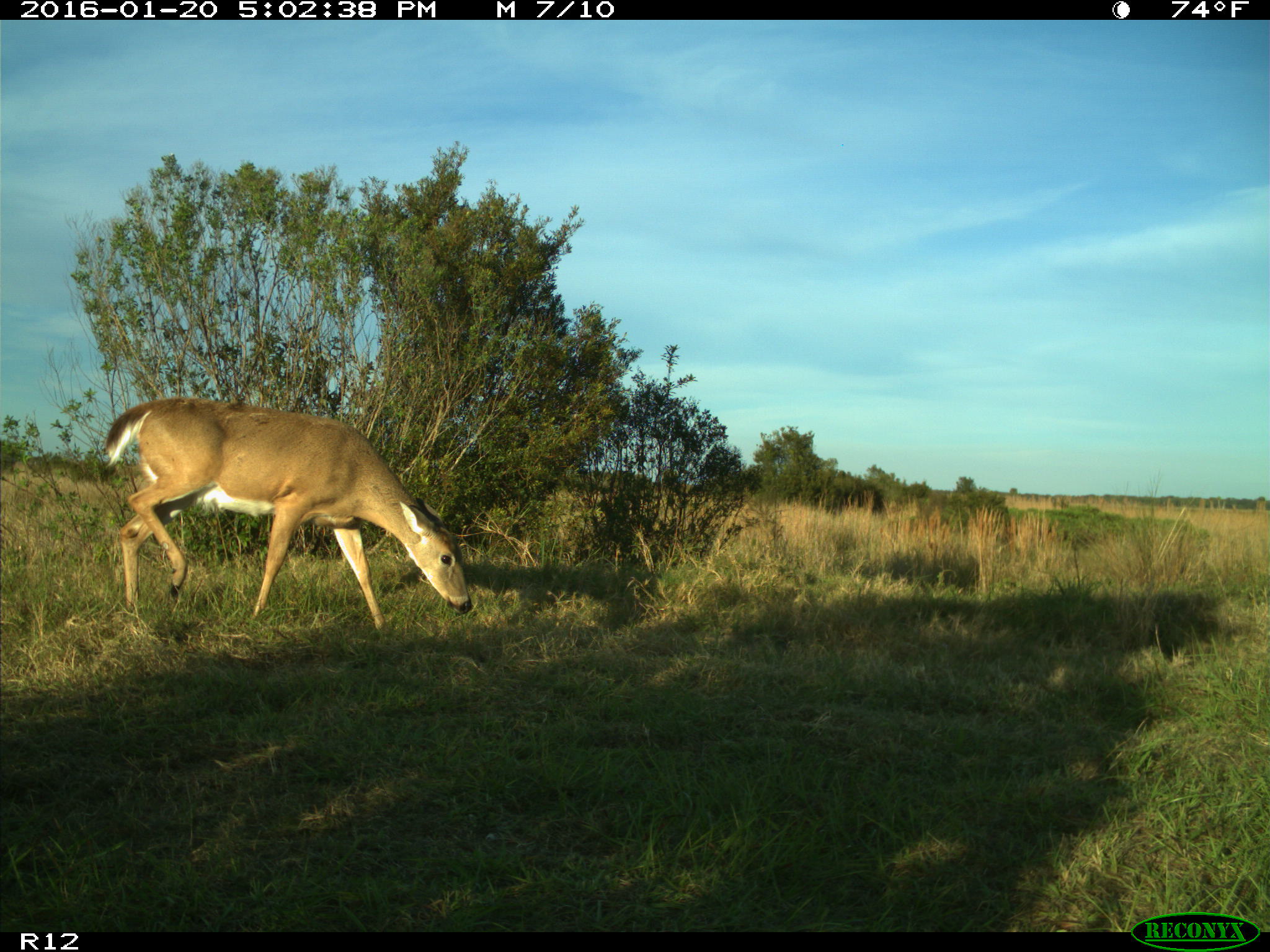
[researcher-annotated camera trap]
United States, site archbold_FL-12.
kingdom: Animalia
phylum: Chordata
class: Mammalia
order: Artiodactyla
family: Cervidae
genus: Odocoileus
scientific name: Odocoileus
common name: deer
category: unidentified deer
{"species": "unidentified deer (deer) (Odocoileus)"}